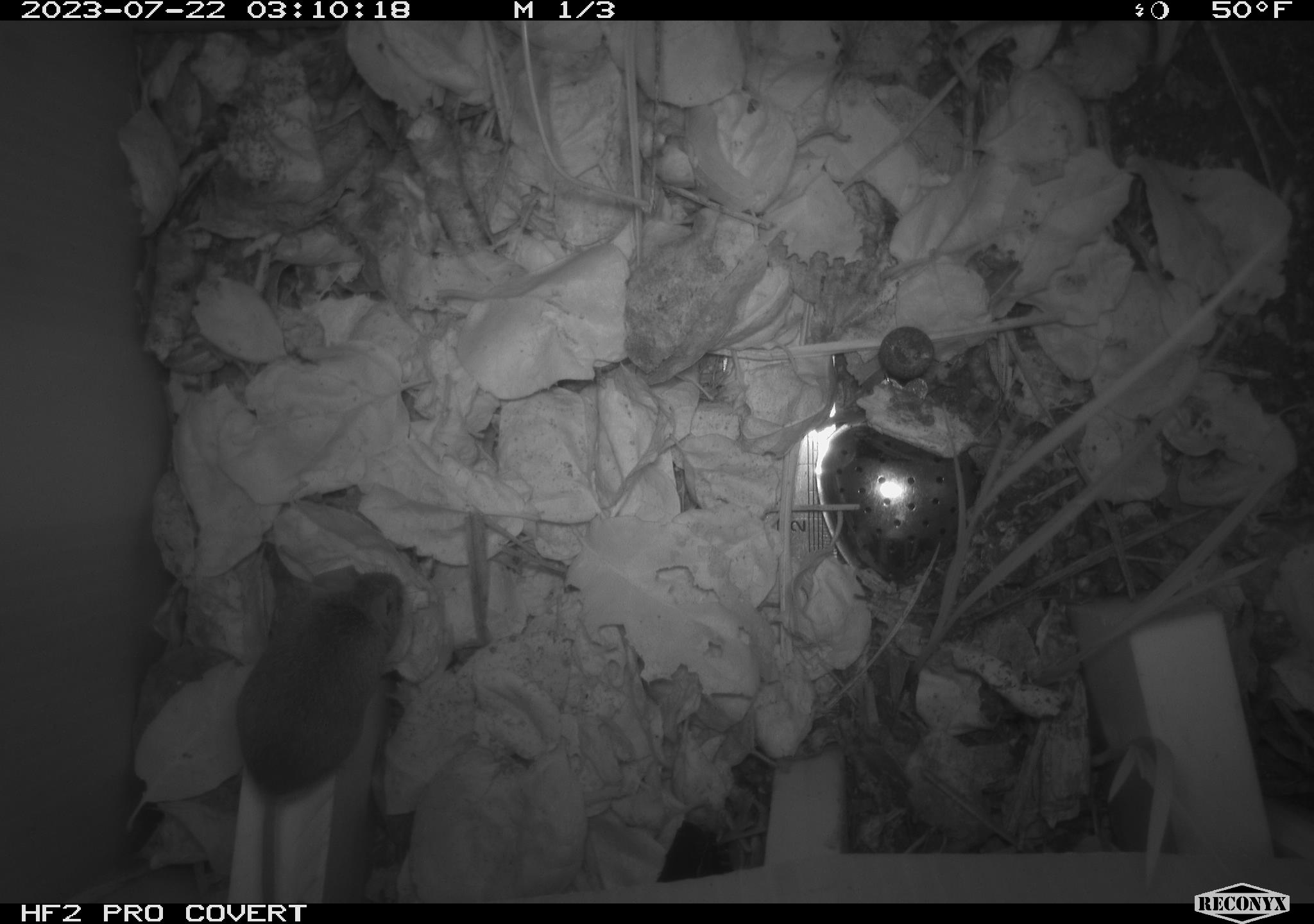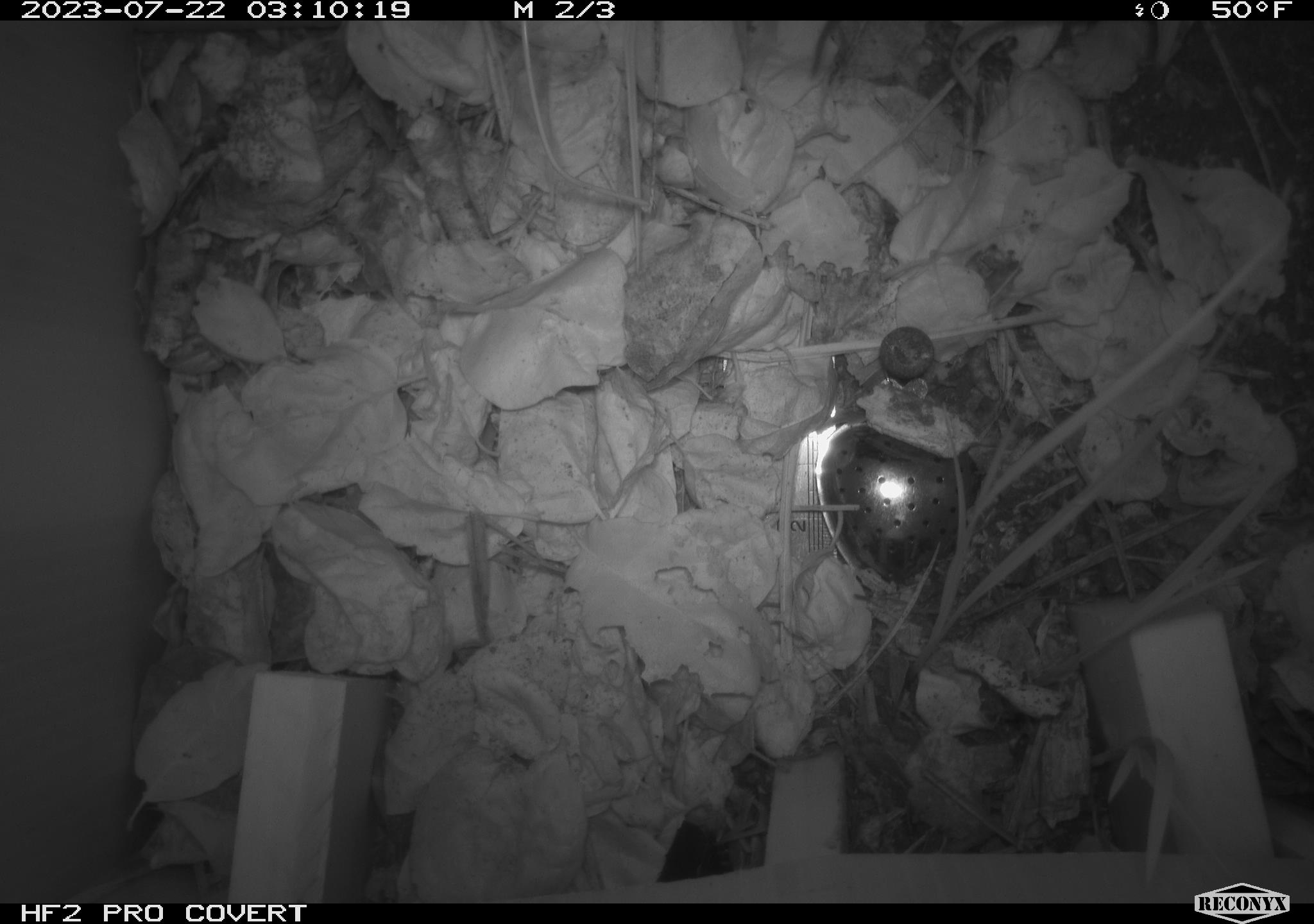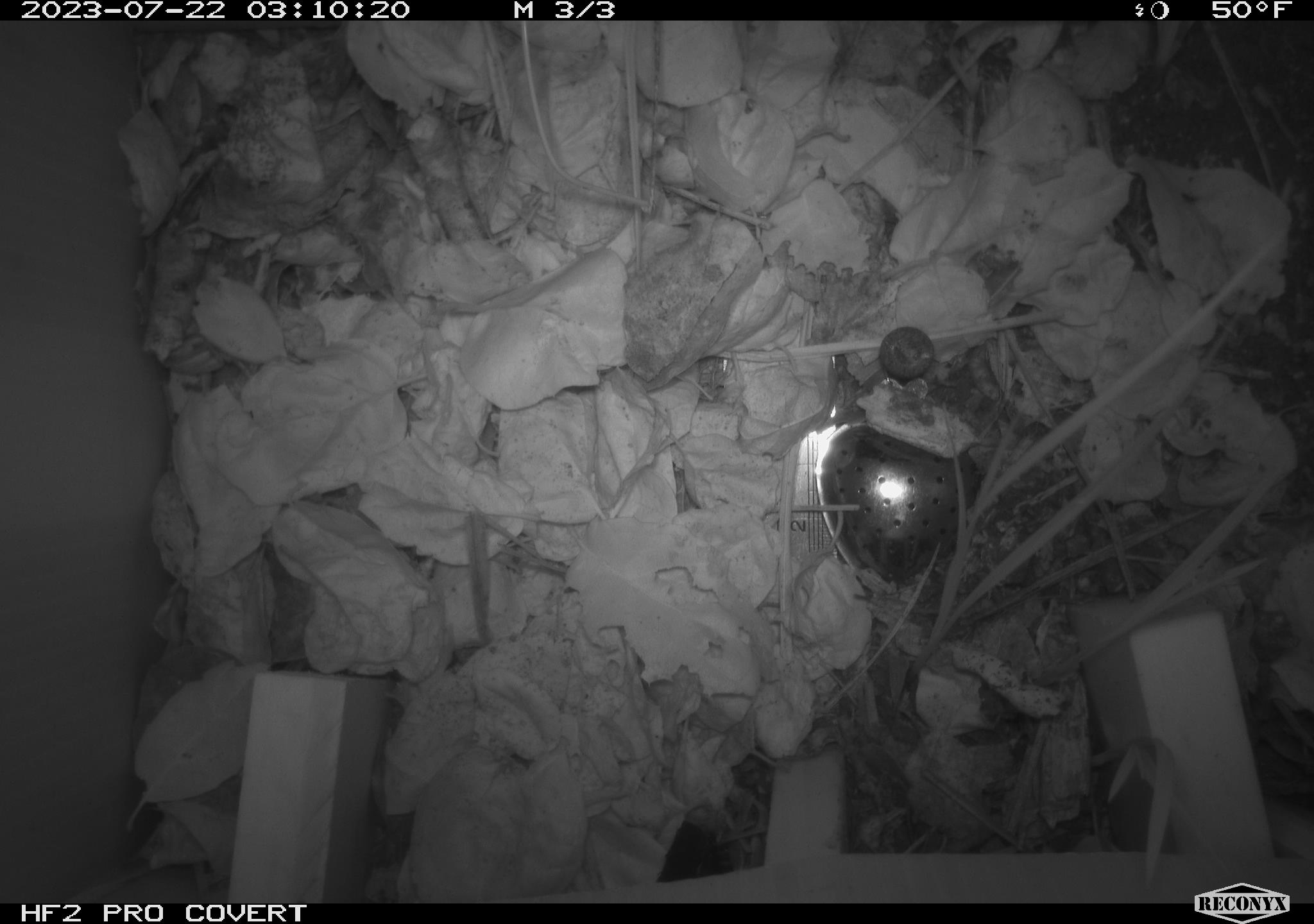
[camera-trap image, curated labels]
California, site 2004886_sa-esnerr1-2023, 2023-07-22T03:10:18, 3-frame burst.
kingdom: Animalia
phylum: Chordata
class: Mammalia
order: Rodentia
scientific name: Rodentia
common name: mouse species